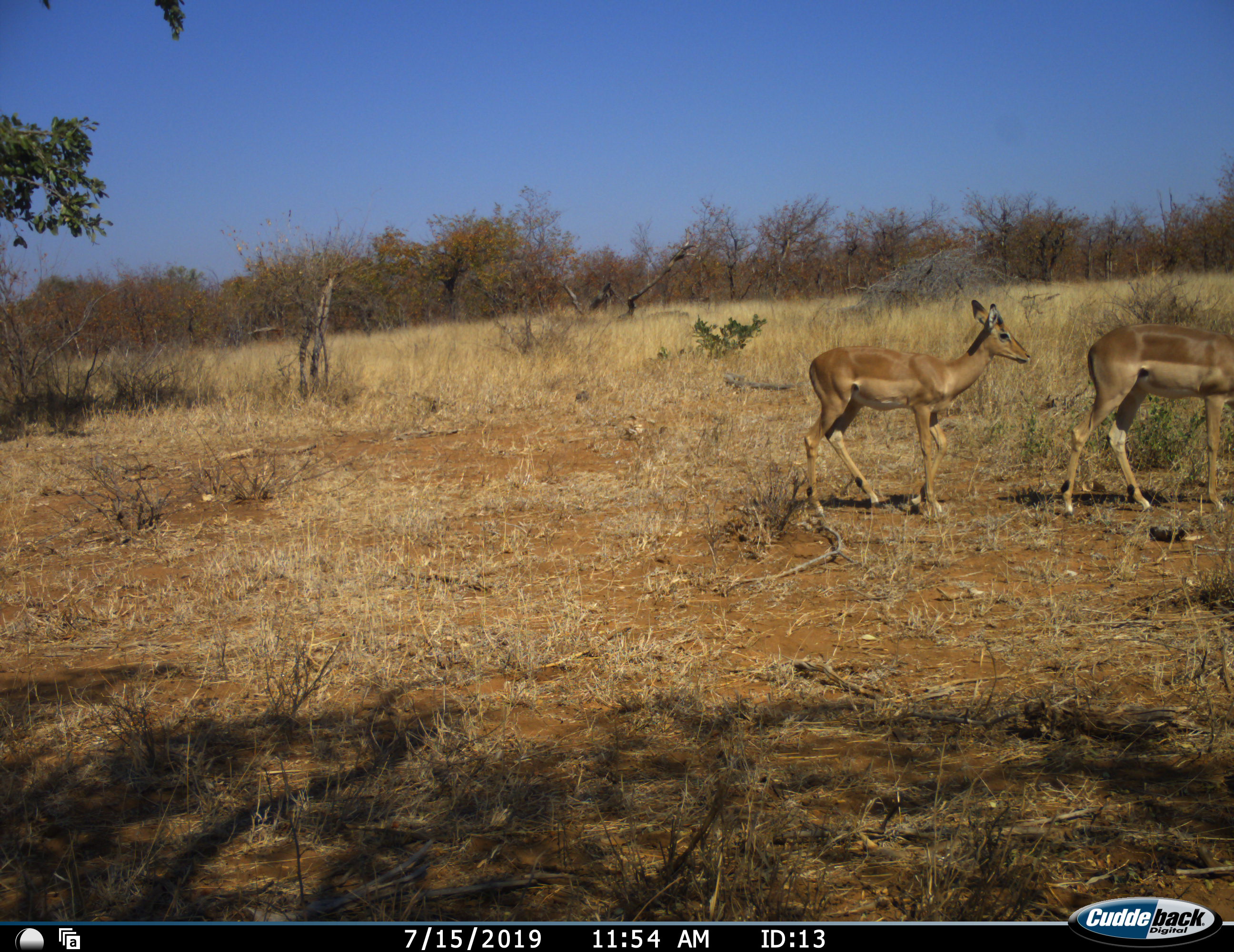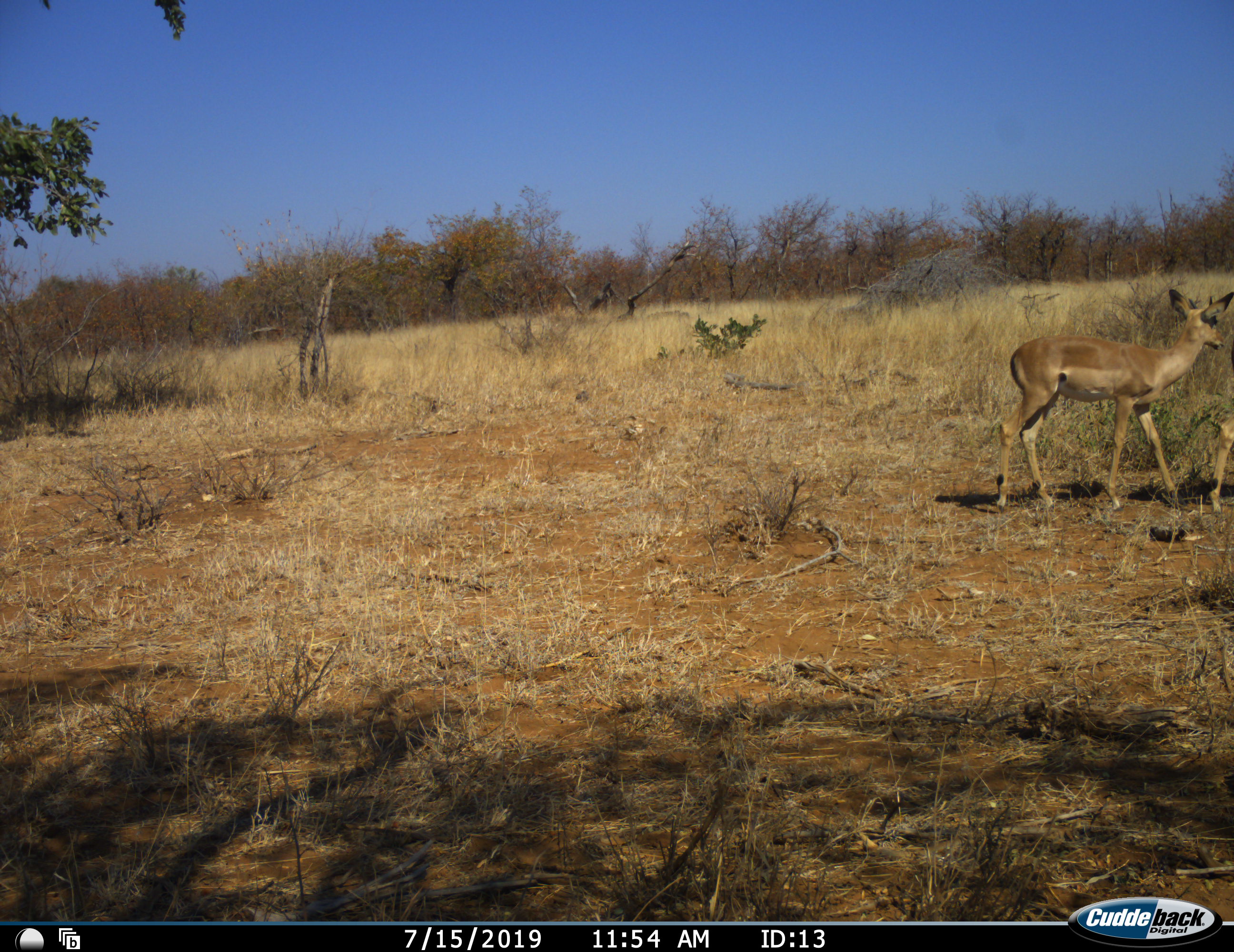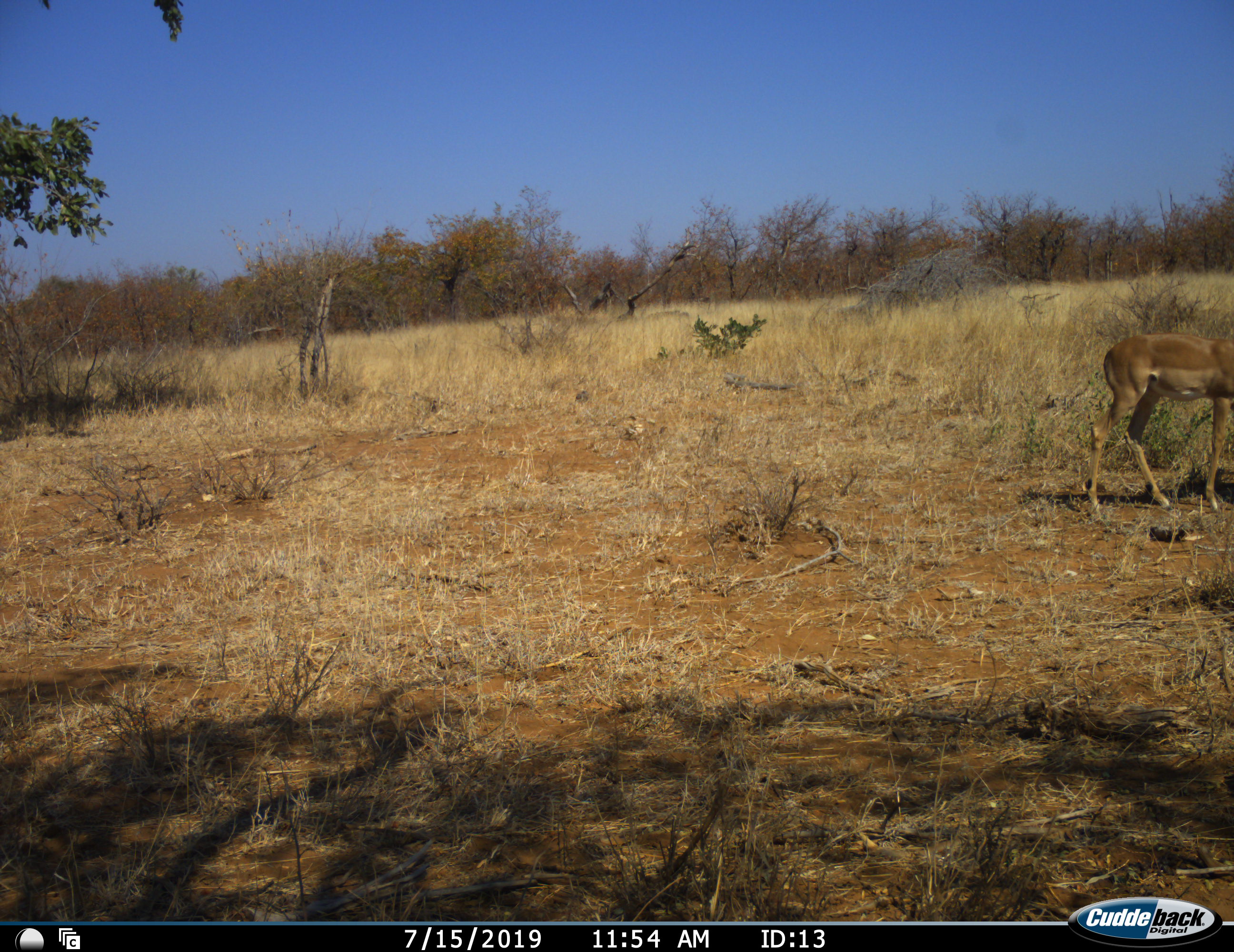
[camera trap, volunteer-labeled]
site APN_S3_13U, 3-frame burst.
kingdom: Animalia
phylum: Chordata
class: Mammalia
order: Artiodactyla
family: Bovidae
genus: Aepyceros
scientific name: Aepyceros melampus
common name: impala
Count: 2.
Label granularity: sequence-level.